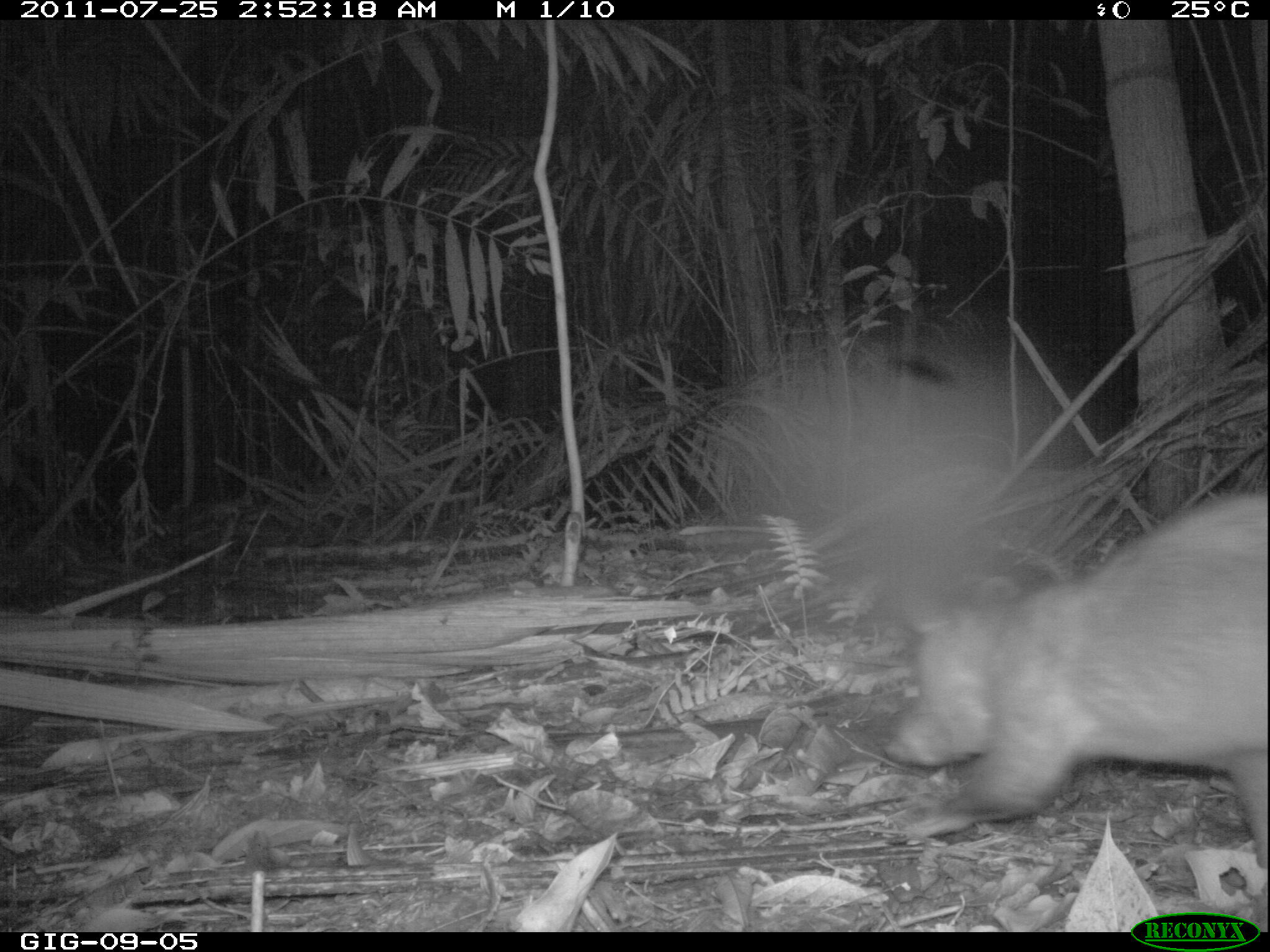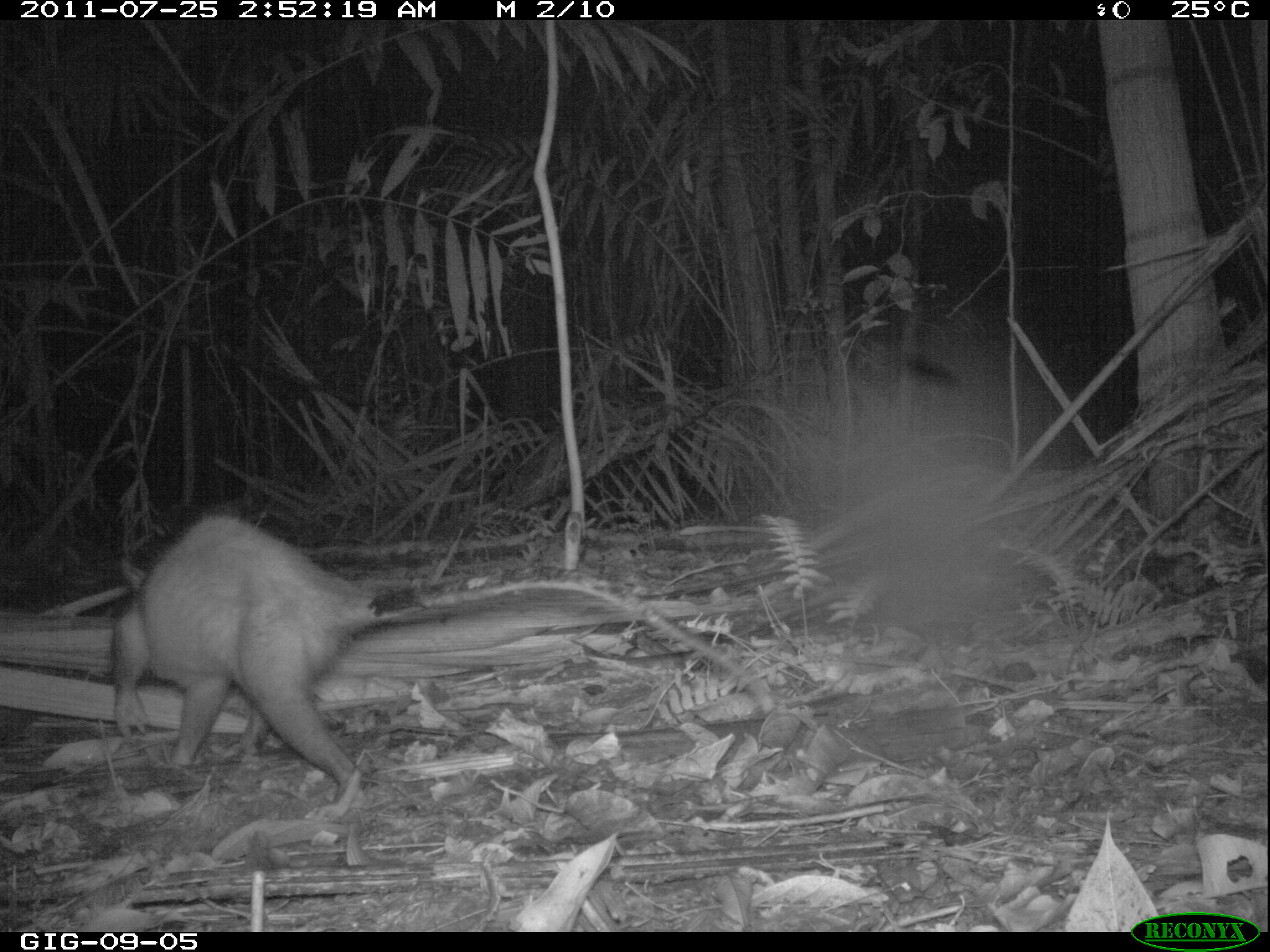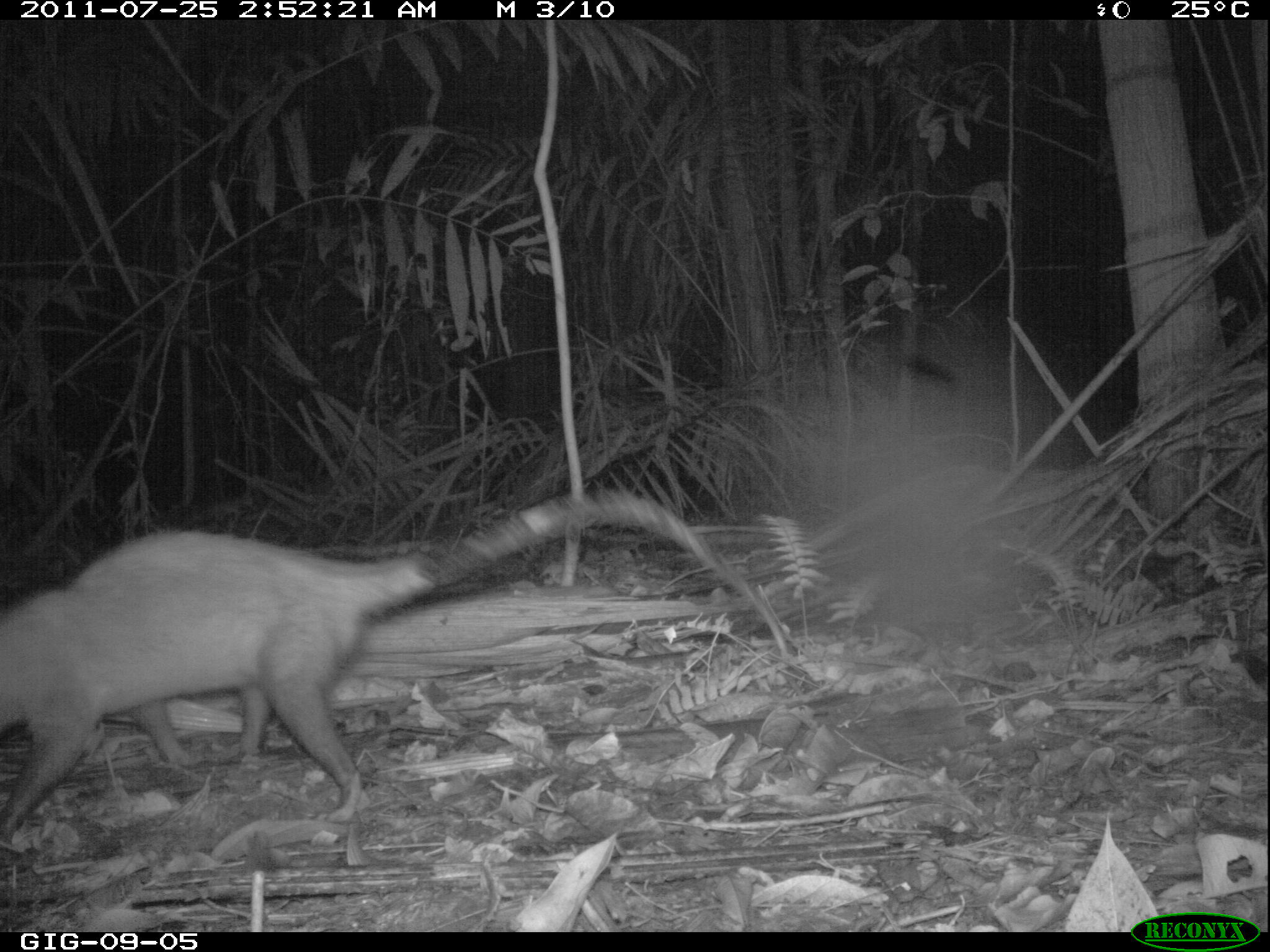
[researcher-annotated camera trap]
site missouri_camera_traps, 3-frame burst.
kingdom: Animalia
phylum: Chordata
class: Mammalia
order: Didelphimorphia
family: Didelphidae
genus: Didelphis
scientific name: Didelphis marsupialis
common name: common opossum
Common opossum (Didelphis marsupialis). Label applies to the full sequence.